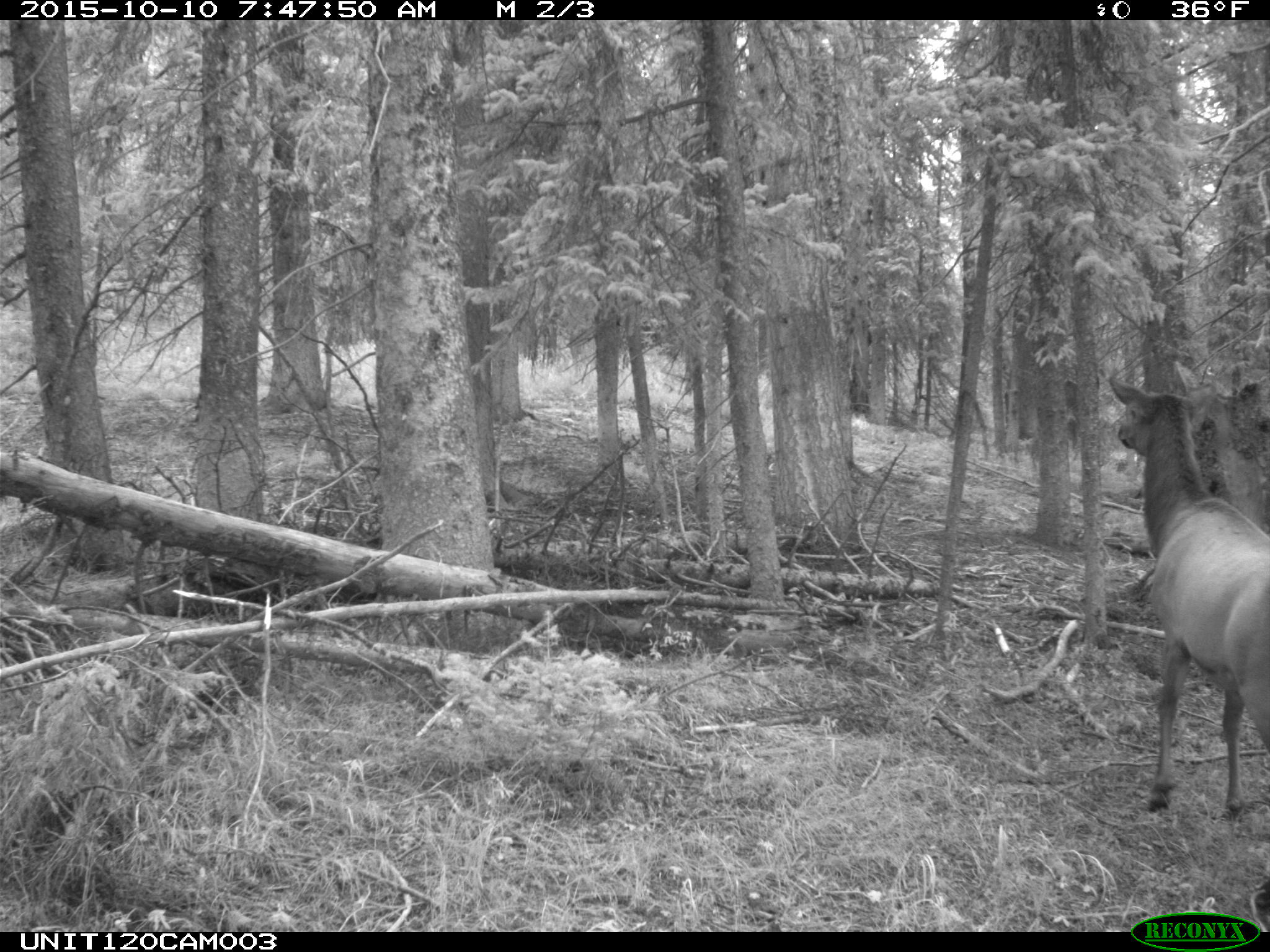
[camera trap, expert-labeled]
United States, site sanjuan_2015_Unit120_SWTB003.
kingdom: Animalia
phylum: Chordata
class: Mammalia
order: Artiodactyla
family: Cervidae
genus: Cervus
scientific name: Cervus elaphus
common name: red deer